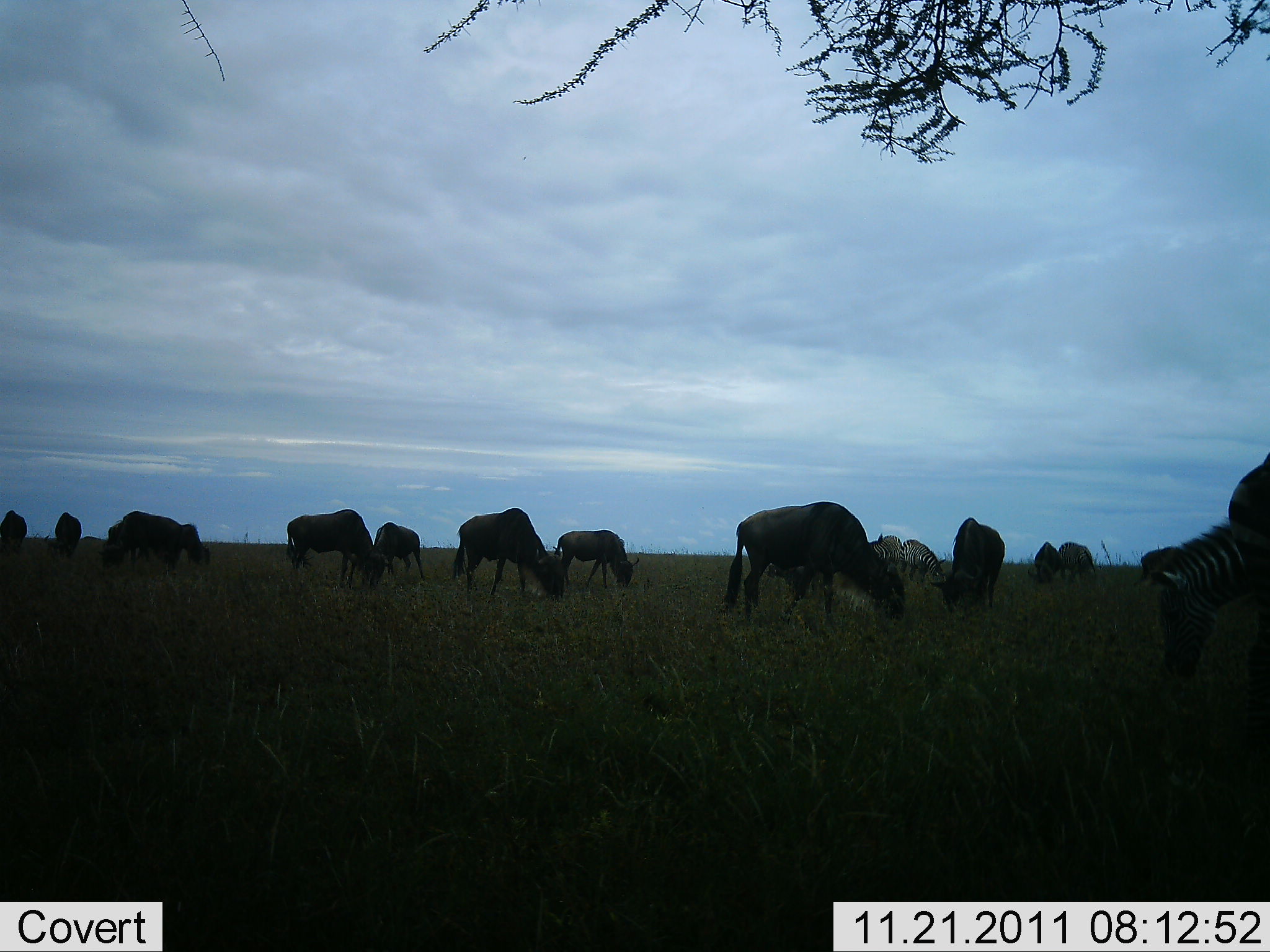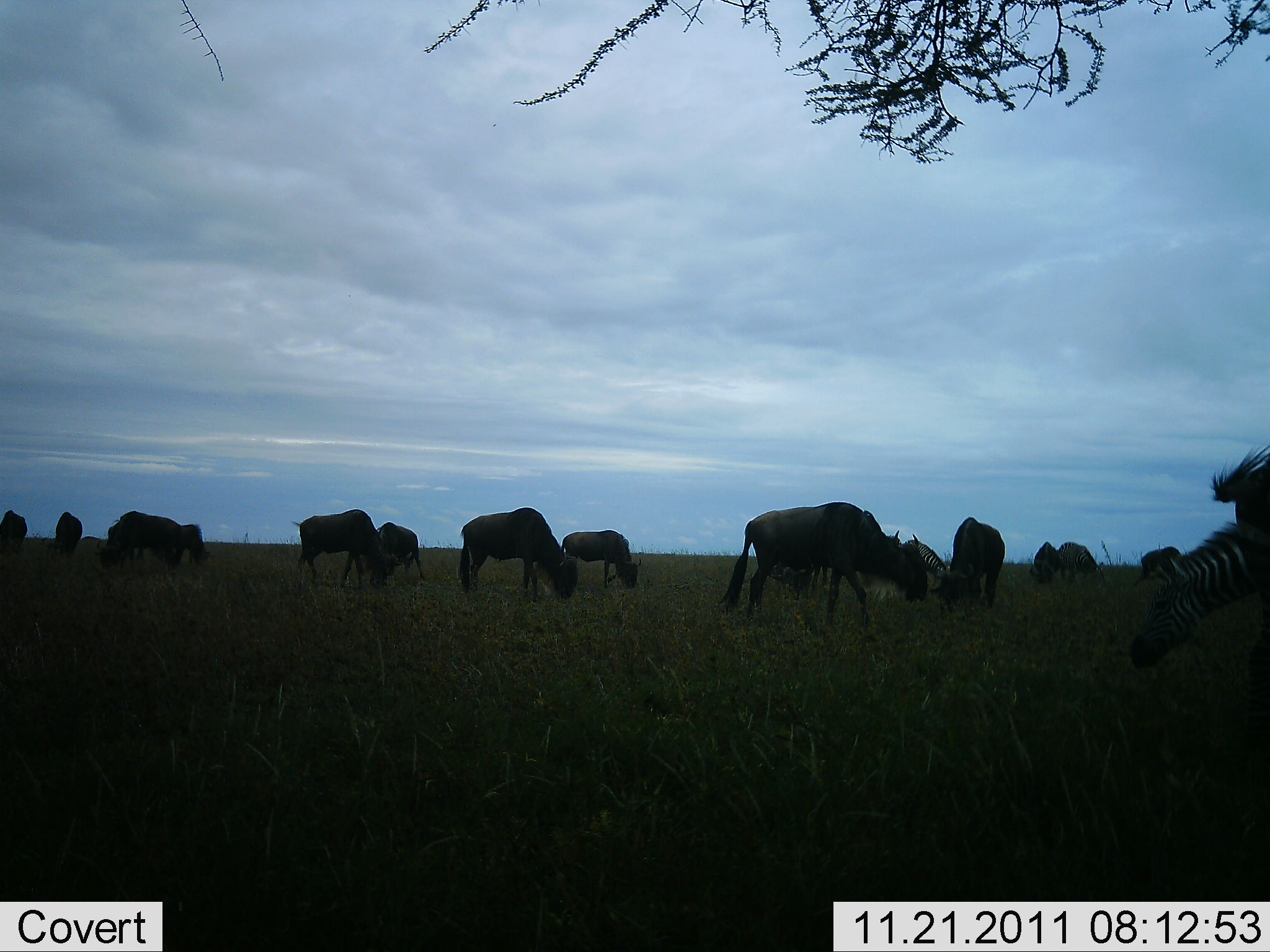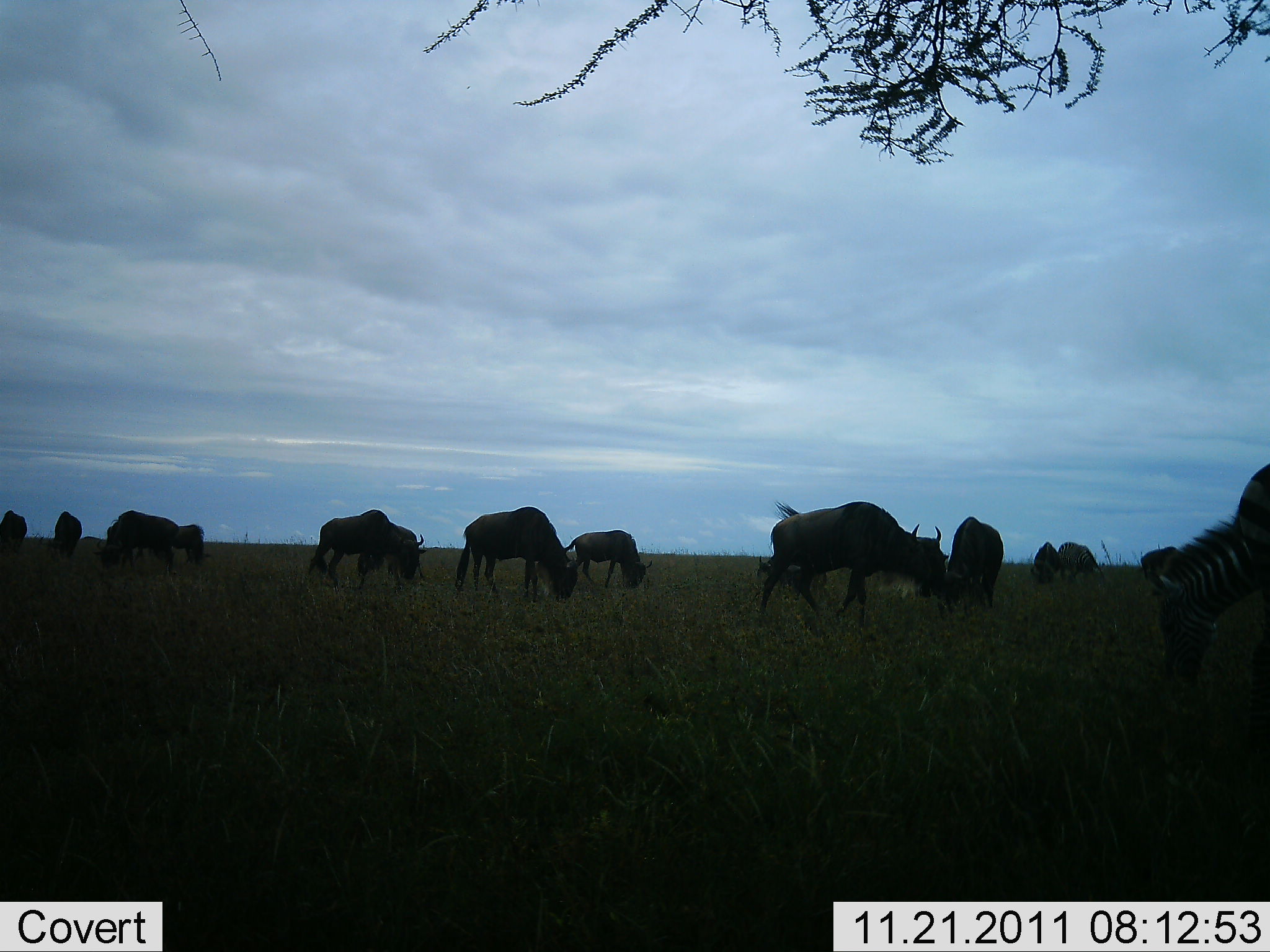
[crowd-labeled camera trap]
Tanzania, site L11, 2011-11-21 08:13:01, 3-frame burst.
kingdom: Animalia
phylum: Chordata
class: Mammalia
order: Artiodactyla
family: Bovidae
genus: Connochaetes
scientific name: Connochaetes taurinus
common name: blue wildebeest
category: wildebeest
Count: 11-50.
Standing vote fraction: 38%.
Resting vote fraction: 0%.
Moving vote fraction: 15%.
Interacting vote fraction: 0%.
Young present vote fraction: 0%.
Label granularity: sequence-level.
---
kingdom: Animalia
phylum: Chordata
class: Mammalia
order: Perissodactyla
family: Equidae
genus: Equus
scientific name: Equus quagga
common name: plains zebra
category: zebra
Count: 3.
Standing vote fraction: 64%.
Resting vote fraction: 0%.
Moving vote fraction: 0%.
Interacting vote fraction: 0%.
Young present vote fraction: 0%.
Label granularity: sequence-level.